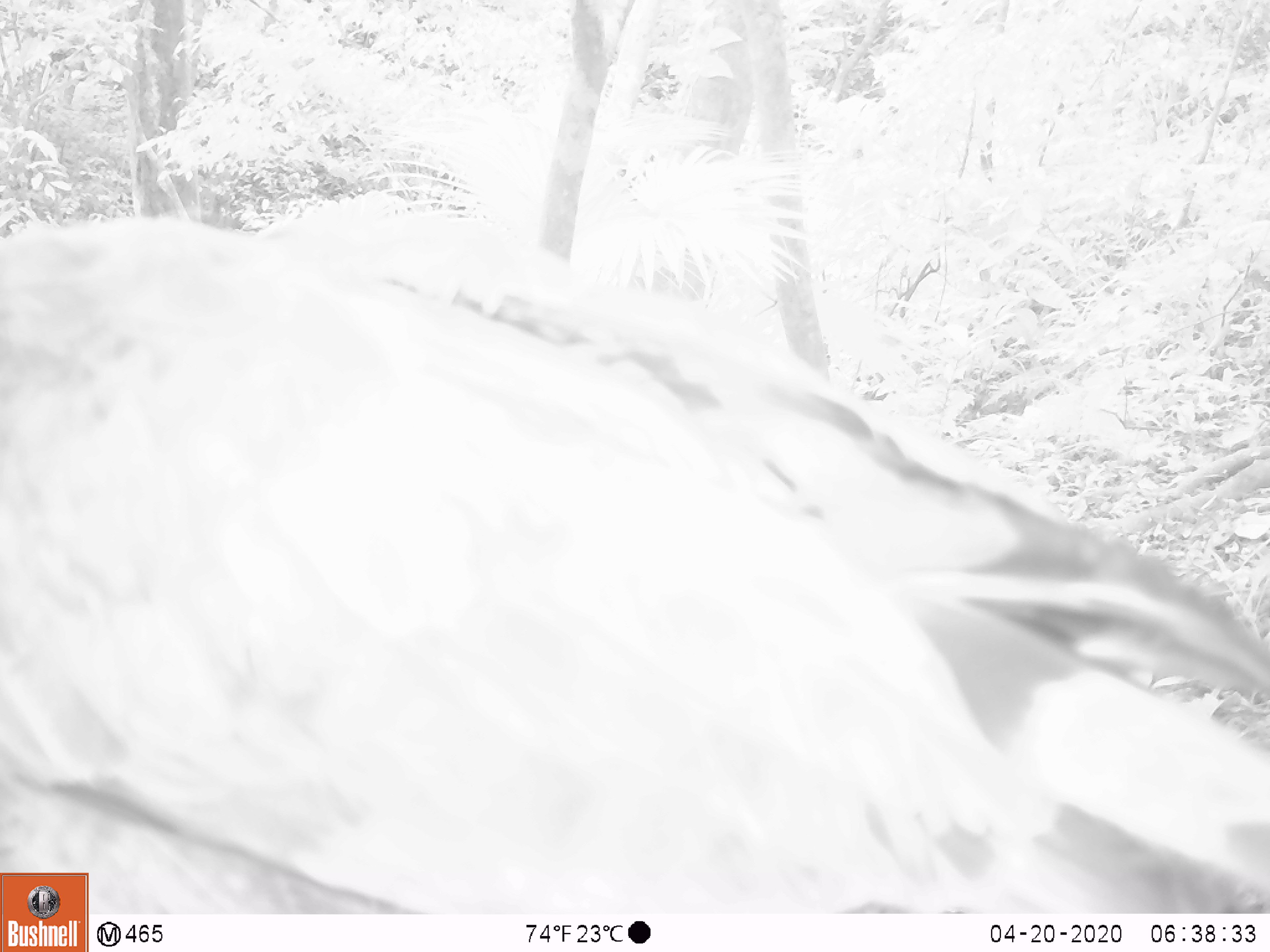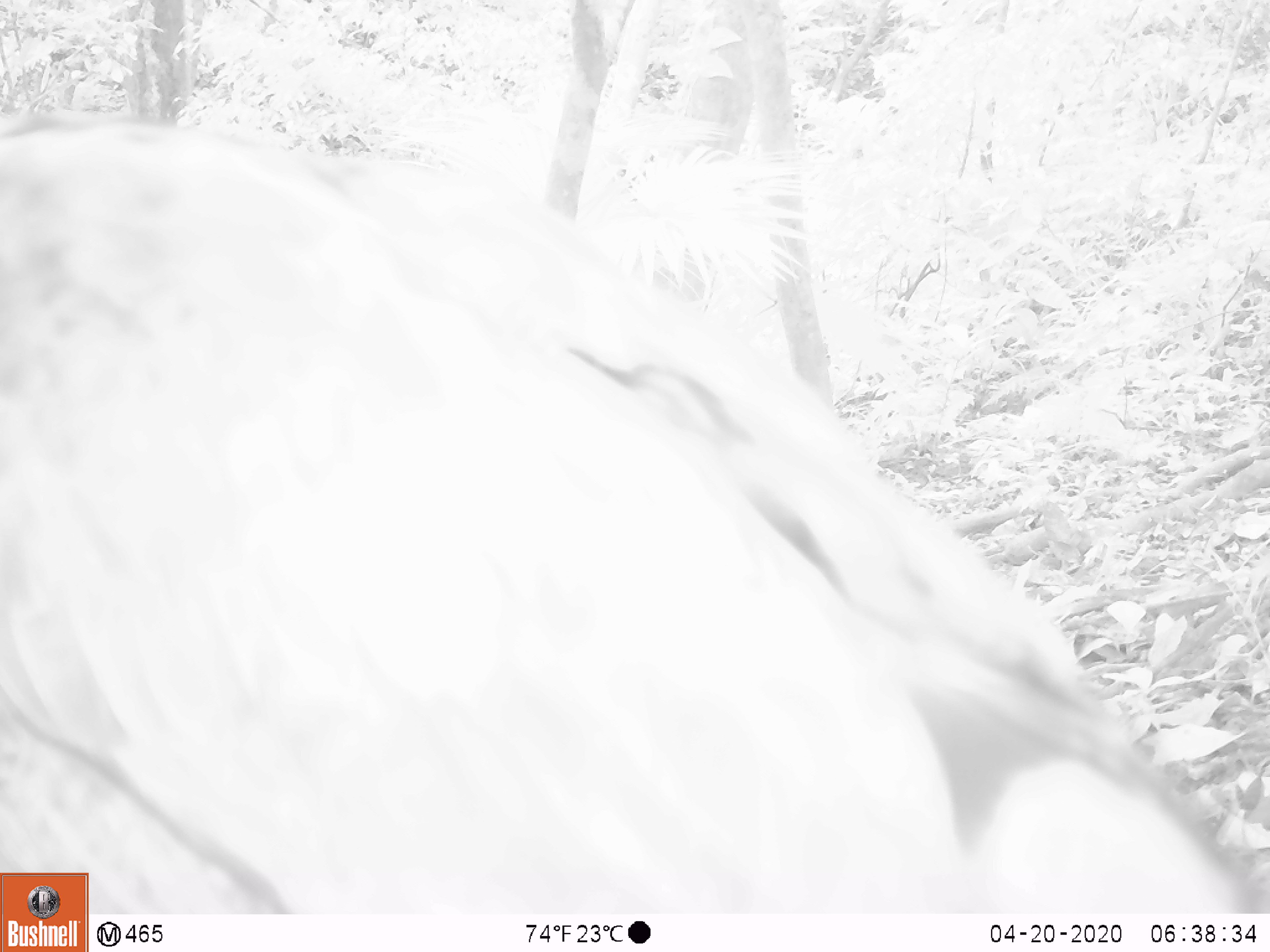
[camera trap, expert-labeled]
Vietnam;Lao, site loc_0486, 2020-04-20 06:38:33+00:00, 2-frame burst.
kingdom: Animalia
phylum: Chordata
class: Aves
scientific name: Aves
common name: bird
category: unidentified bird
Unidentified bird (bird) (Aves). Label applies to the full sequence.